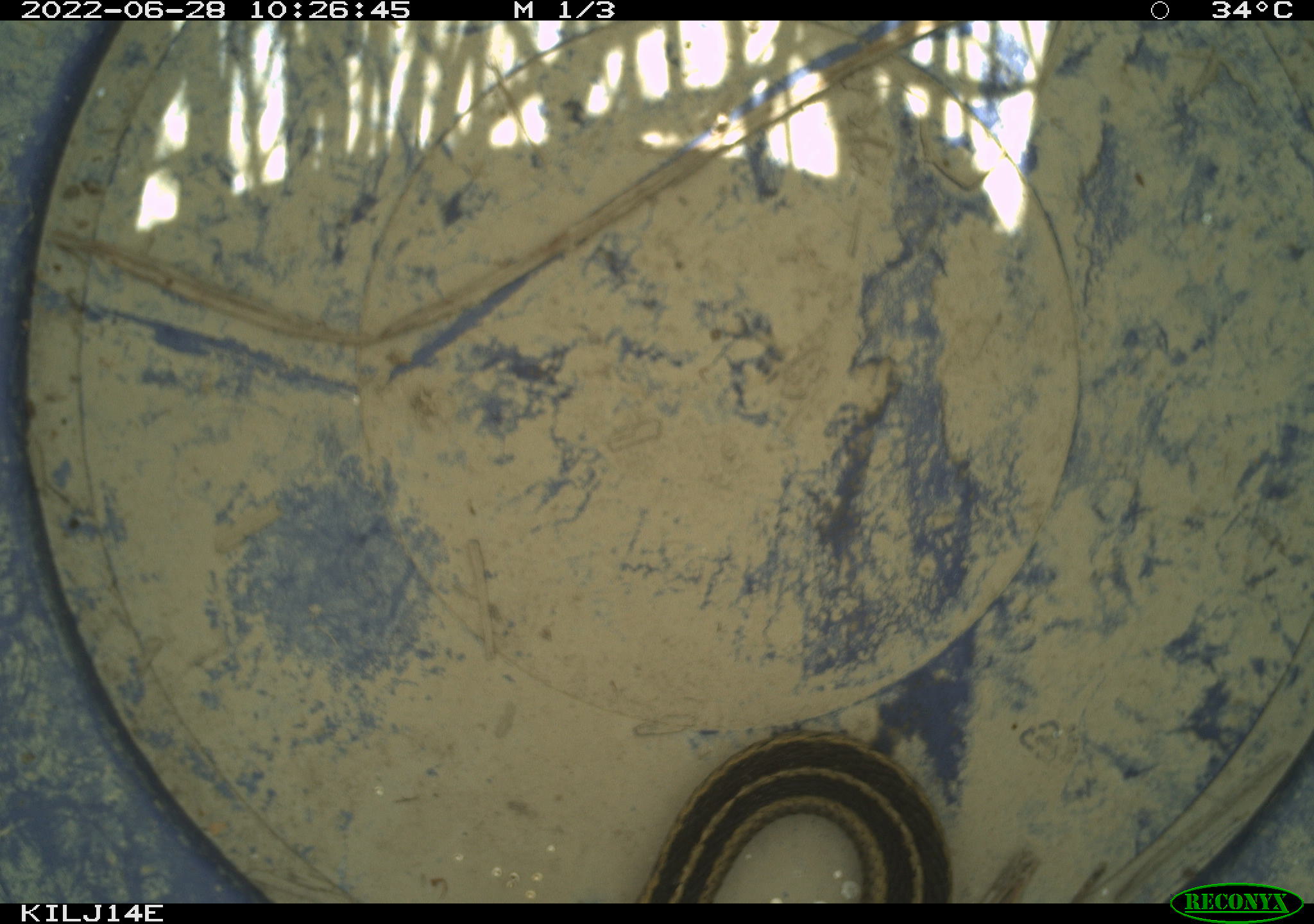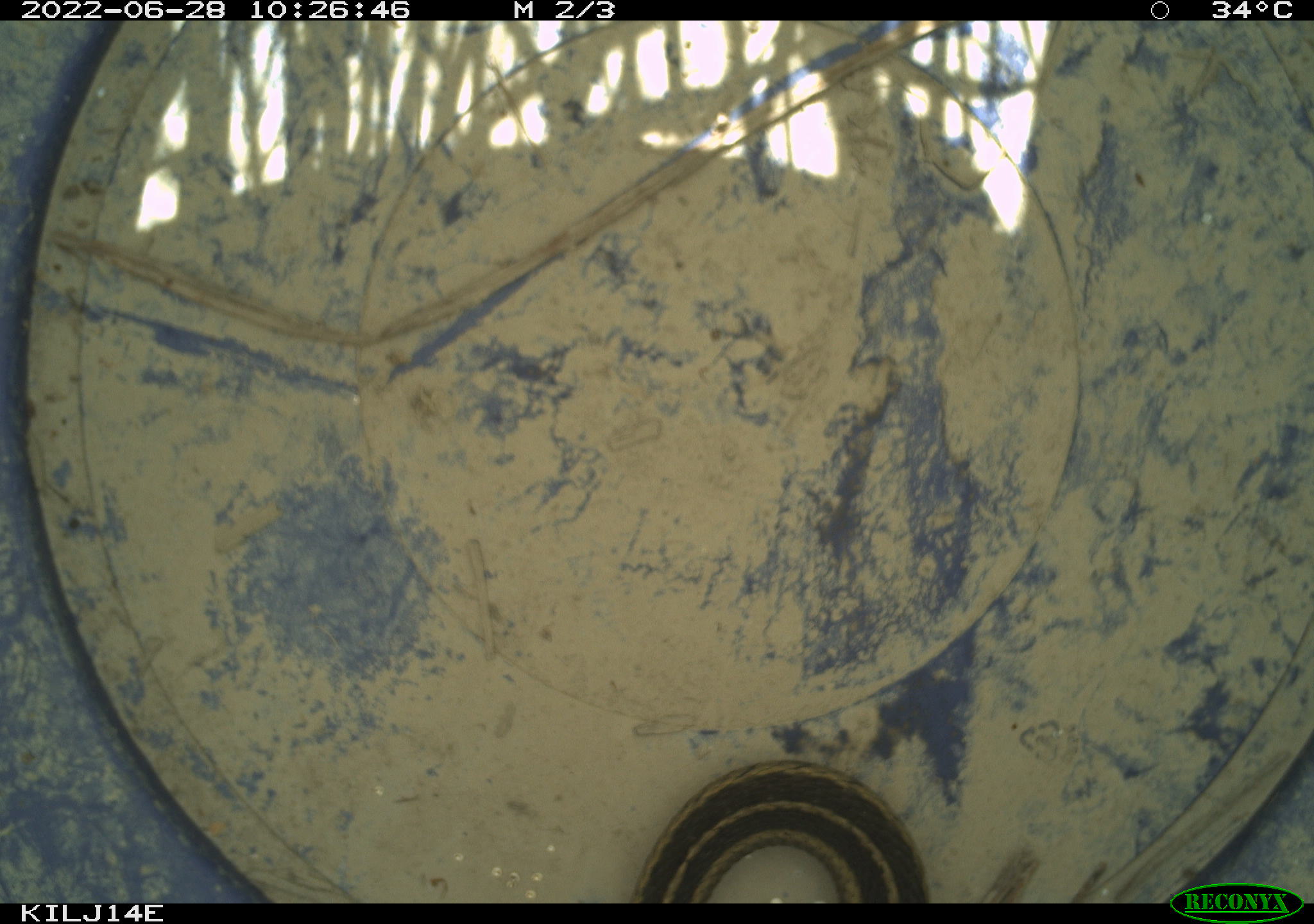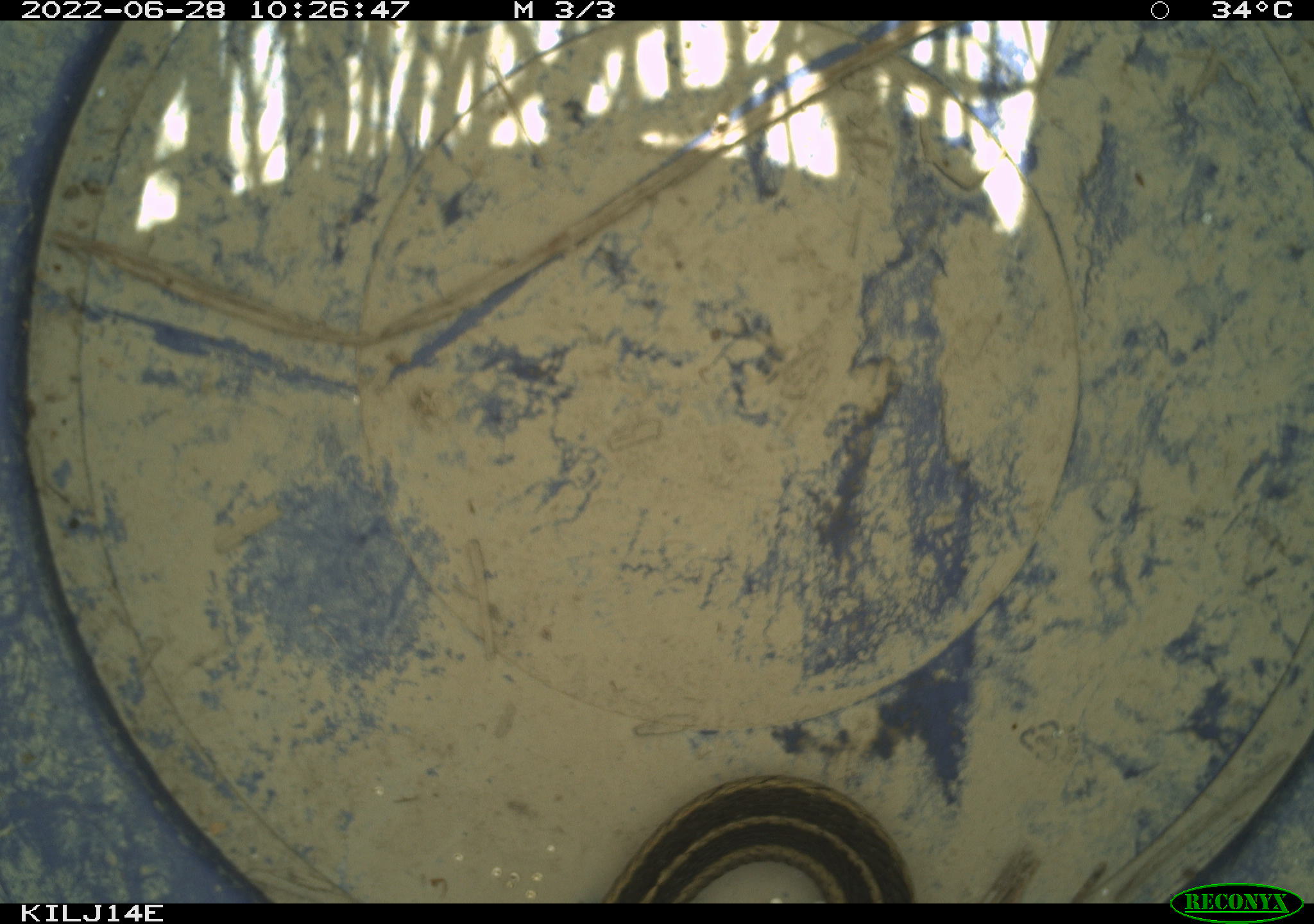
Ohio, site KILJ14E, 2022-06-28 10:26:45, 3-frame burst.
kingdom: Animalia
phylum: Chordata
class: Reptilia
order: Squamata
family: Colubridae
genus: Thamnophis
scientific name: Thamnophis sirtalis sirtalis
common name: eastern gartersnake